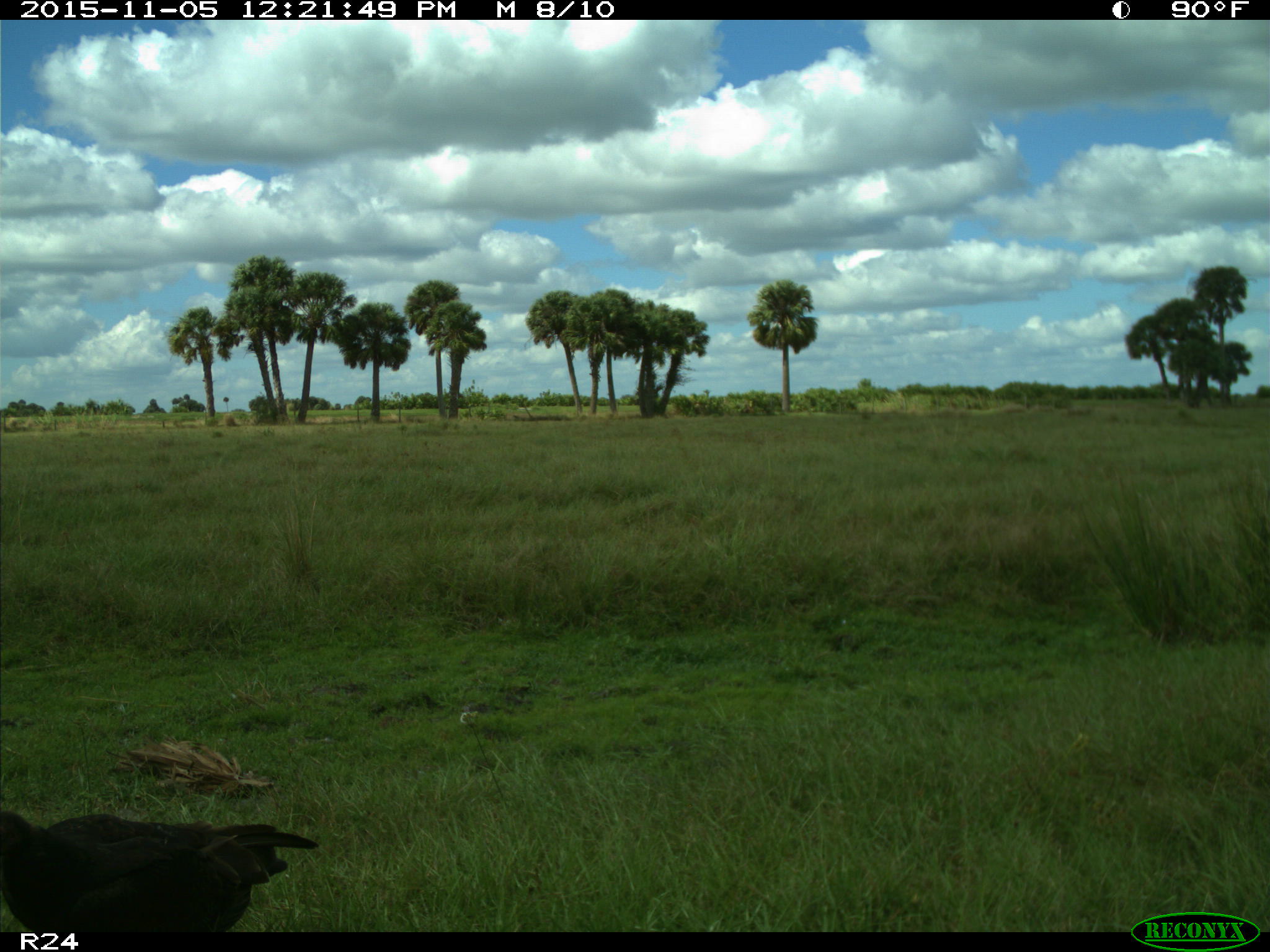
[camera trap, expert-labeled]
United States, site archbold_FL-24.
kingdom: Animalia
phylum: Chordata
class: Aves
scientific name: Aves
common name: birds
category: unidentified bird